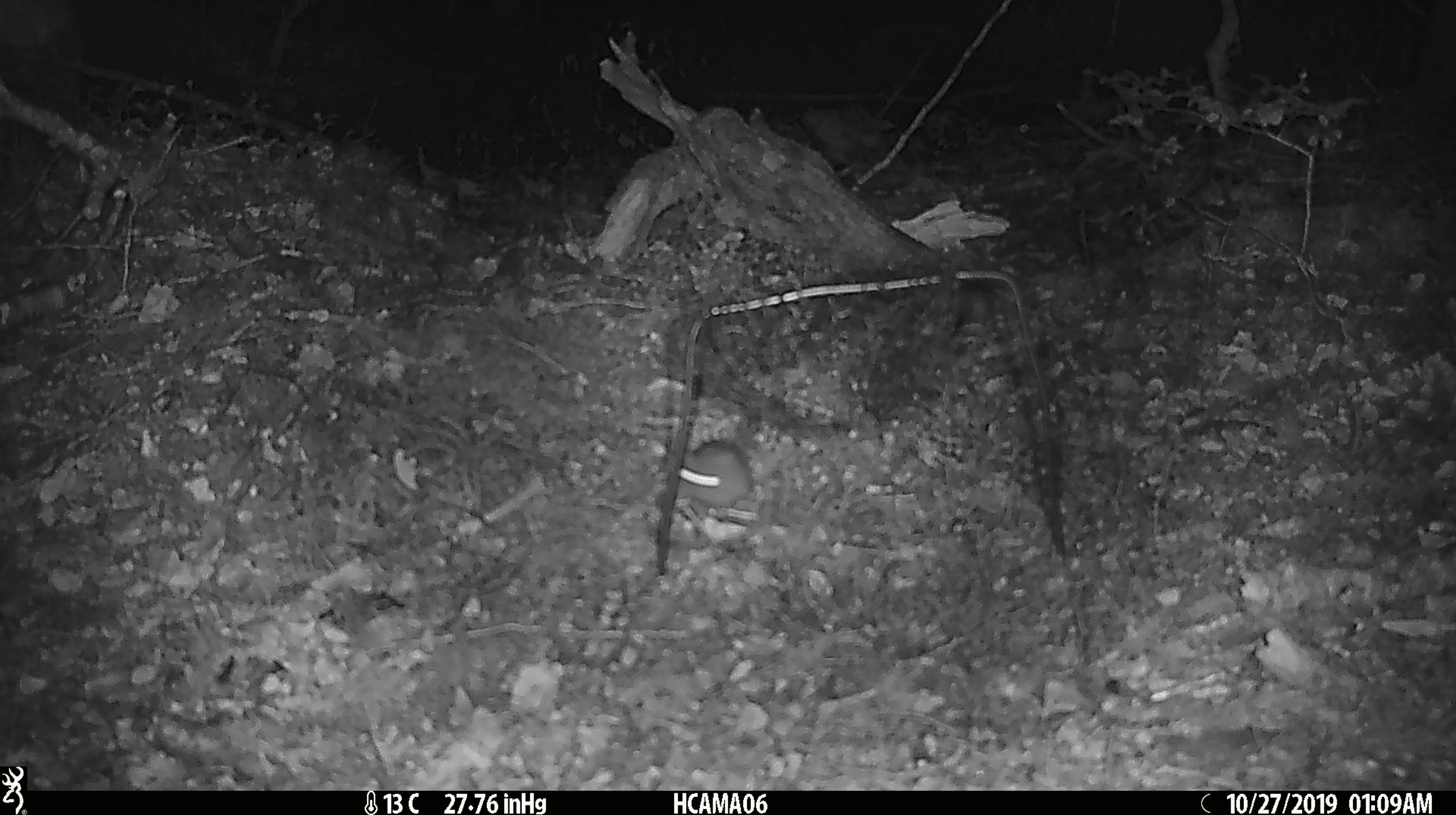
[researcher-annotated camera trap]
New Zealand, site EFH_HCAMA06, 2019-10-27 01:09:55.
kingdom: Animalia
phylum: Chordata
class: Mammalia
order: Rodentia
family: Muridae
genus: Mus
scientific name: Mus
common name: mouse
Mouse (Mus).